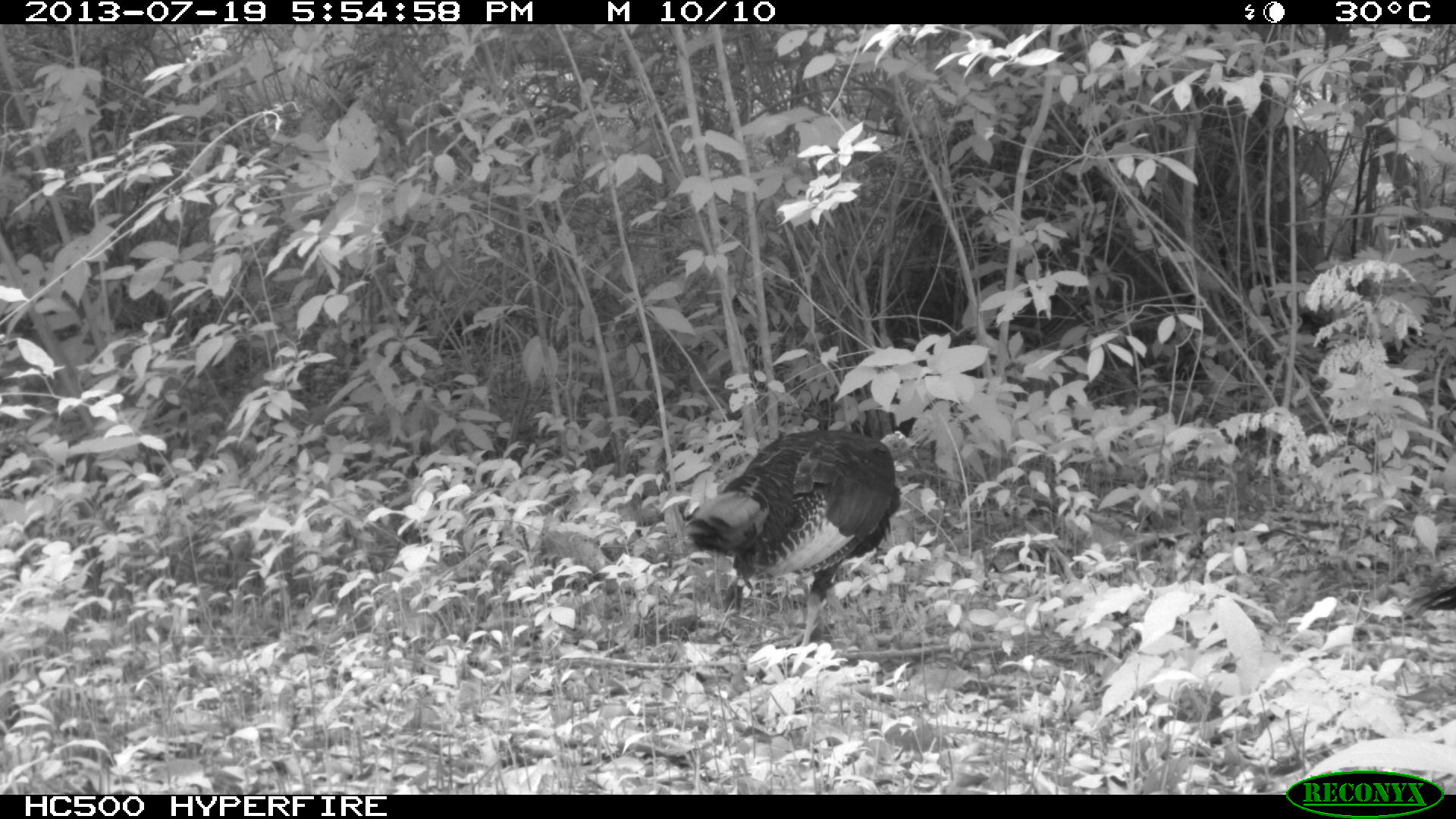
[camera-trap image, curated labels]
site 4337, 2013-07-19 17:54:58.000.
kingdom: Animalia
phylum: Chordata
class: Aves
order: Galliformes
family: Phasianidae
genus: Meleagris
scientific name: Meleagris ocellata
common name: ocellated turkey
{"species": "Meleagris ocellata (ocellated turkey)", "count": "2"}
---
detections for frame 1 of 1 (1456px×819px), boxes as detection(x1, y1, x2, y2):
meleagris ocellata: detection(686, 429, 901, 651); detection(4, 276, 140, 345); detection(1398, 578, 1456, 613)